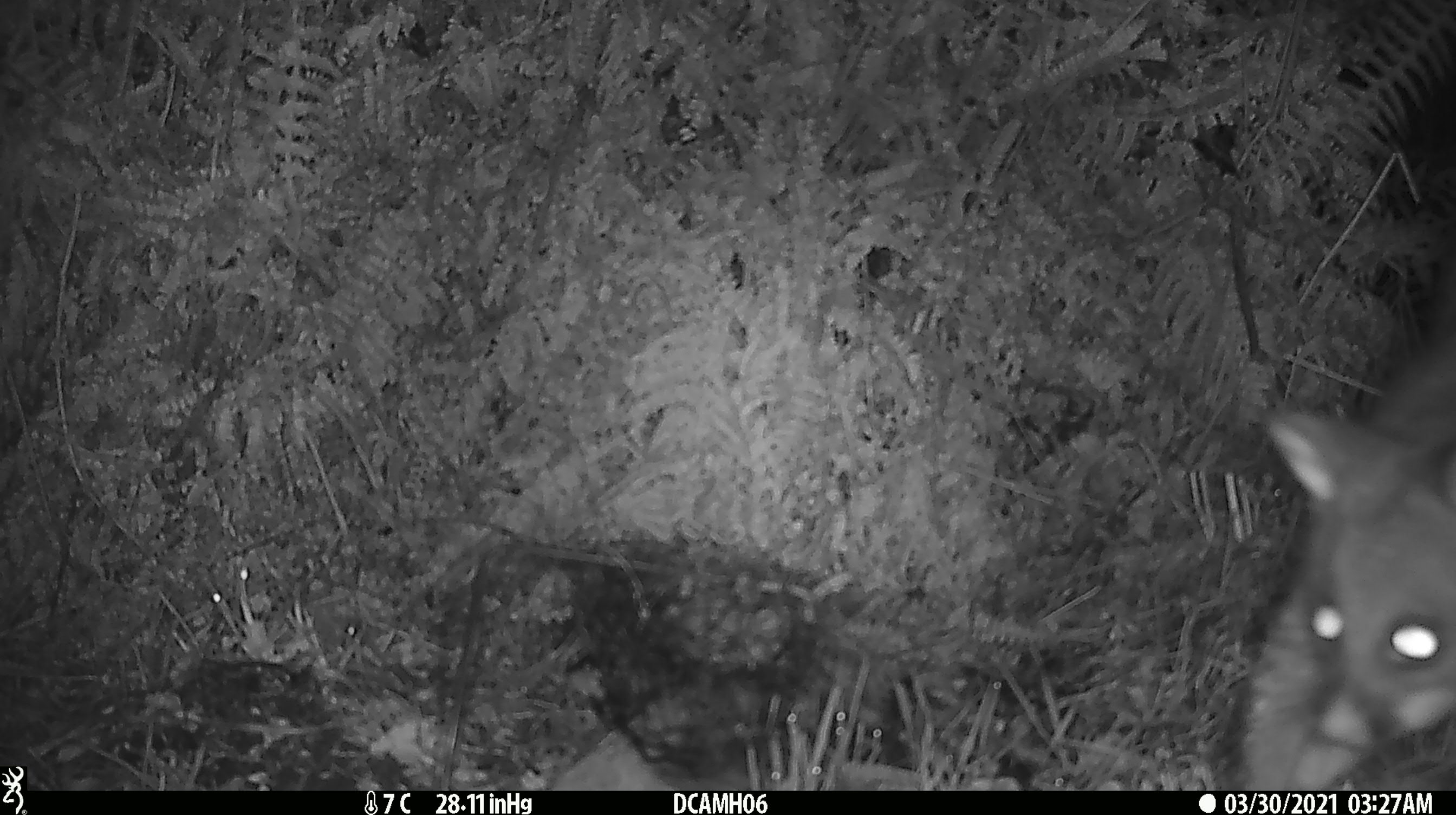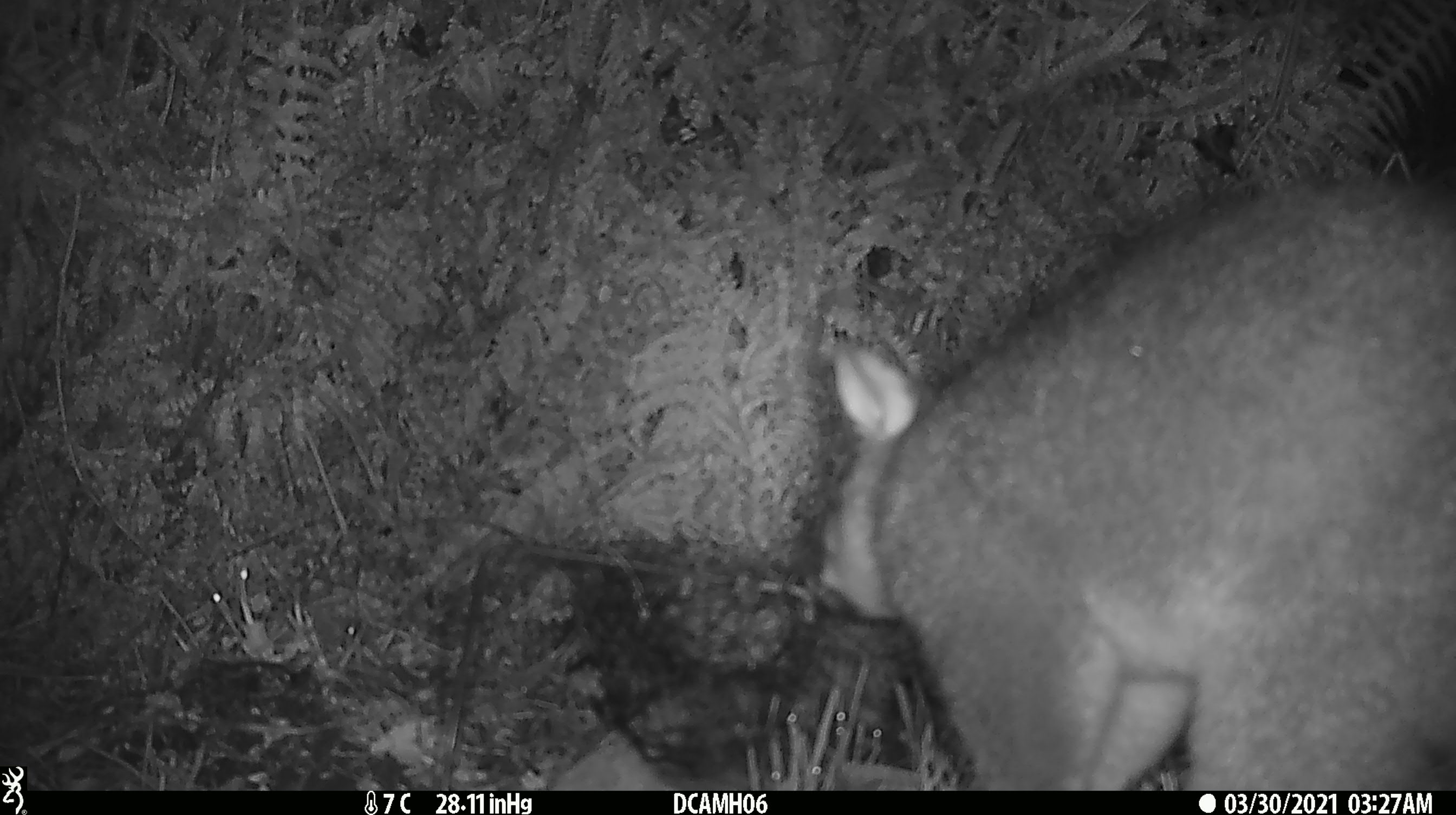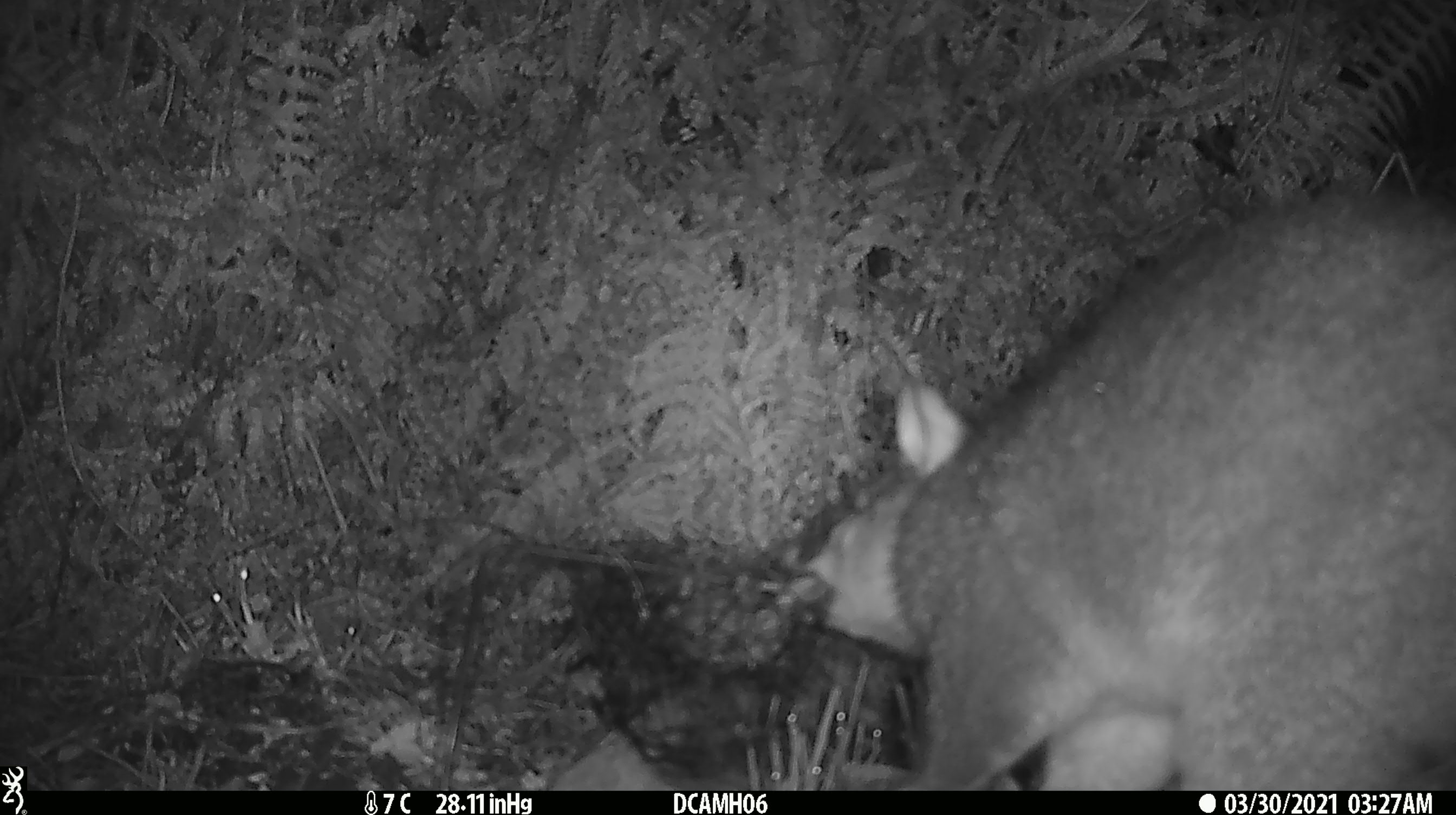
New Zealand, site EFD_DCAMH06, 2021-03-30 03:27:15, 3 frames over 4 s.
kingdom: Animalia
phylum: Chordata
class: Mammalia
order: Diprotodontia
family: Phalangeridae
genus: Trichosurus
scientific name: Trichosurus vulpecula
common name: common brushtail possum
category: possum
Possum (common brushtail possum) (Trichosurus vulpecula).